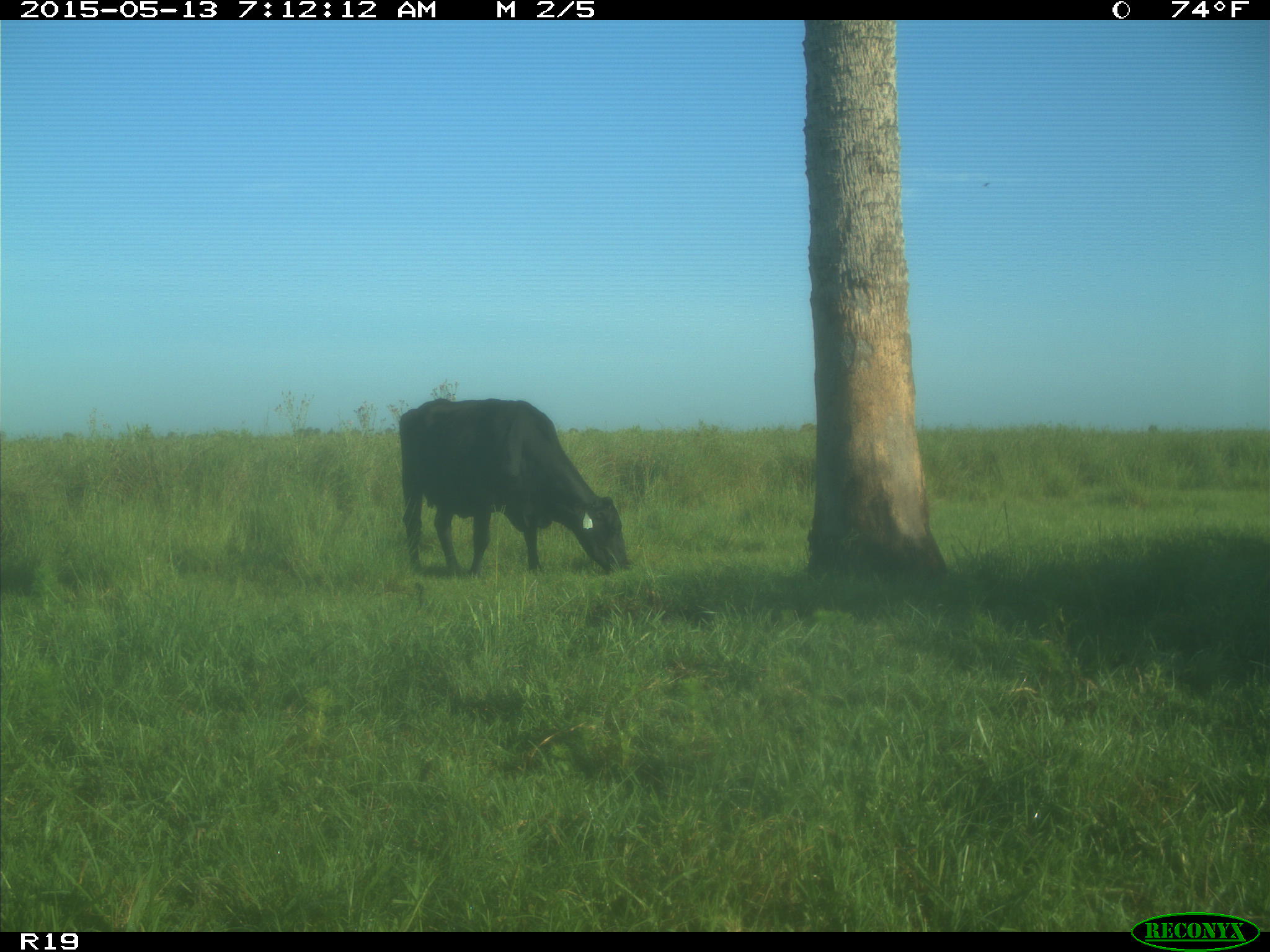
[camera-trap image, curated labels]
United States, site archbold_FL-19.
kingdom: Animalia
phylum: Chordata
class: Mammalia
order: Artiodactyla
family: Bovidae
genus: Bos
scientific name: Bos taurus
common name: domestic cow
Bos taurus (domestic cow).